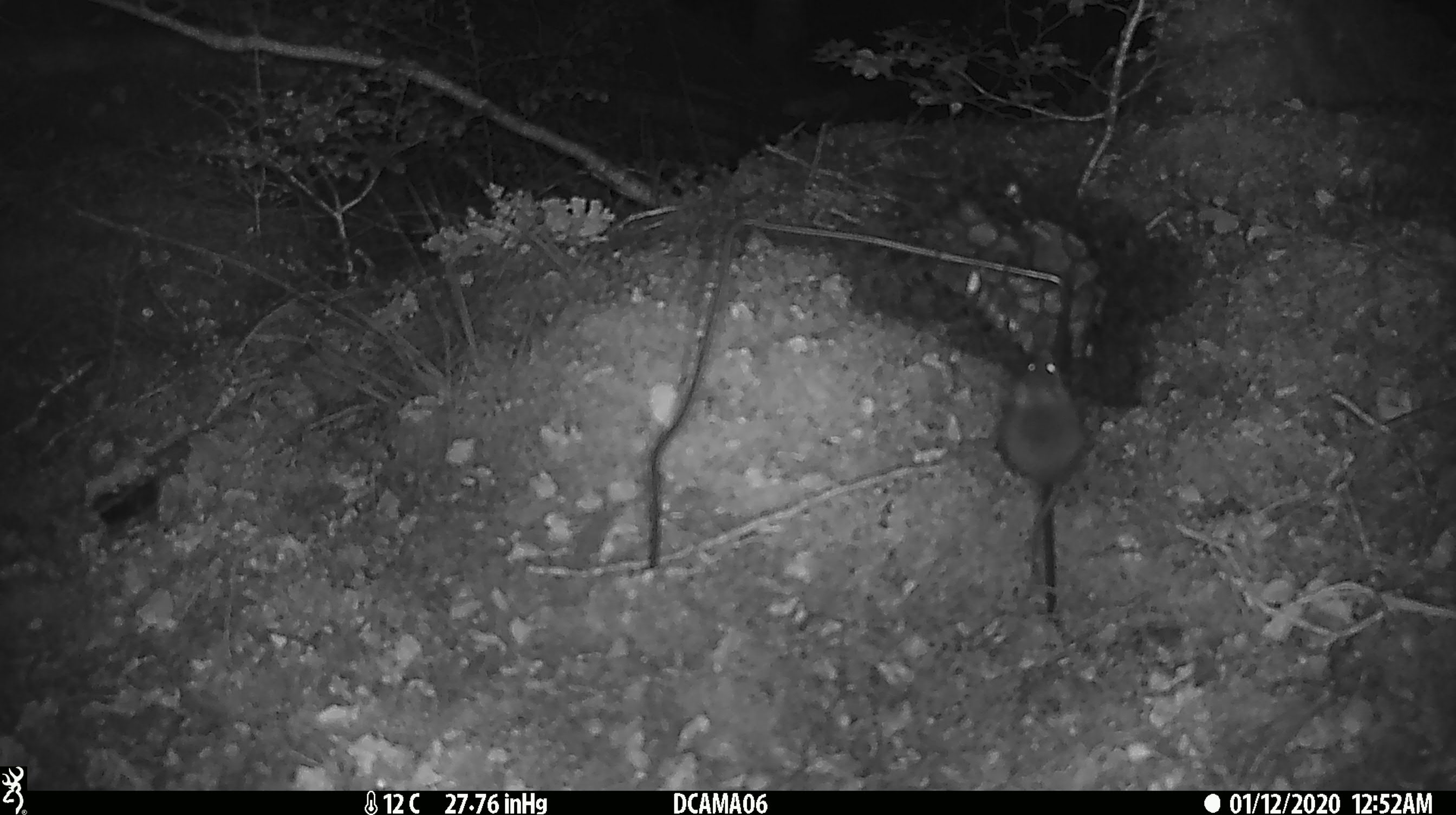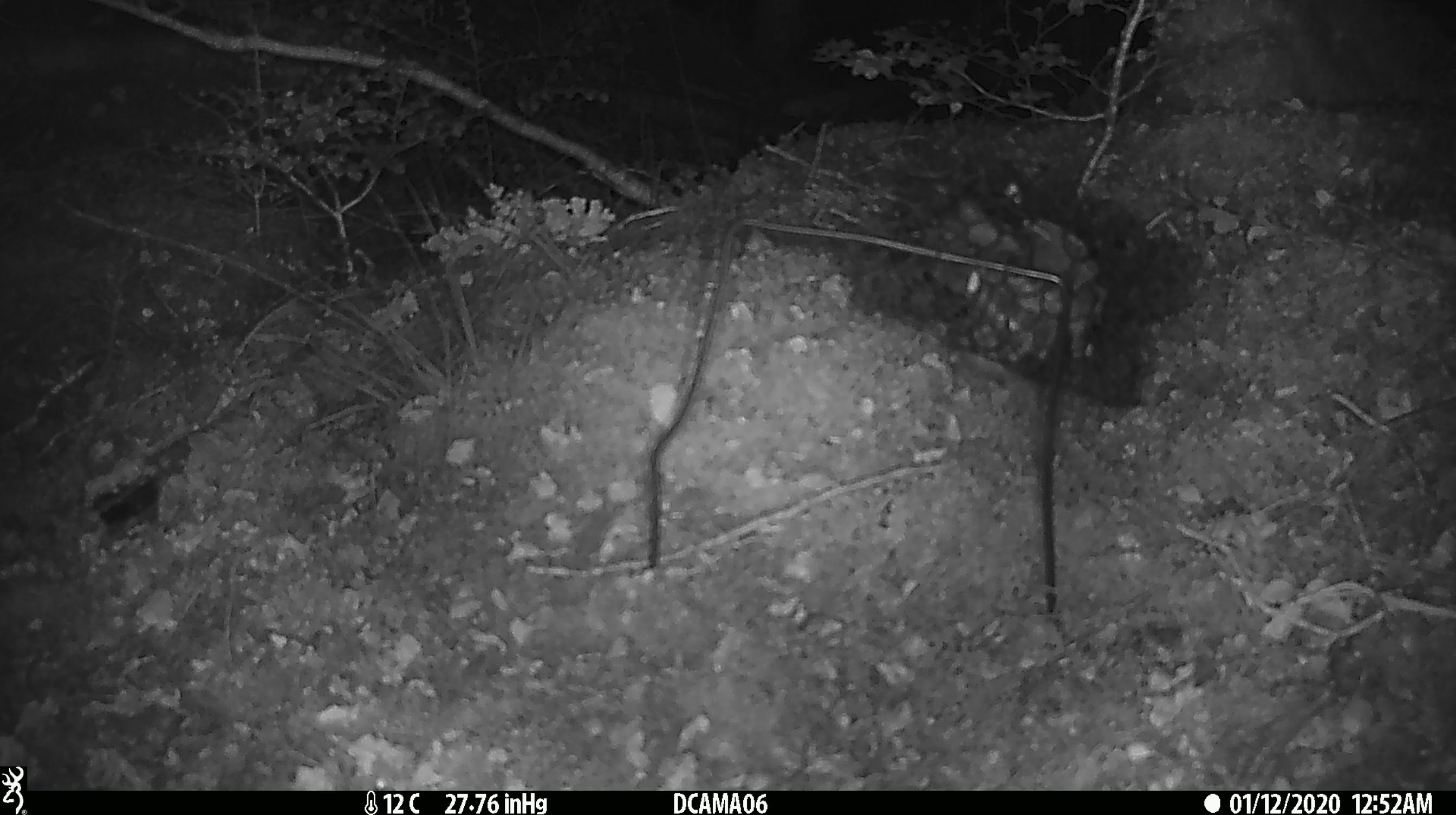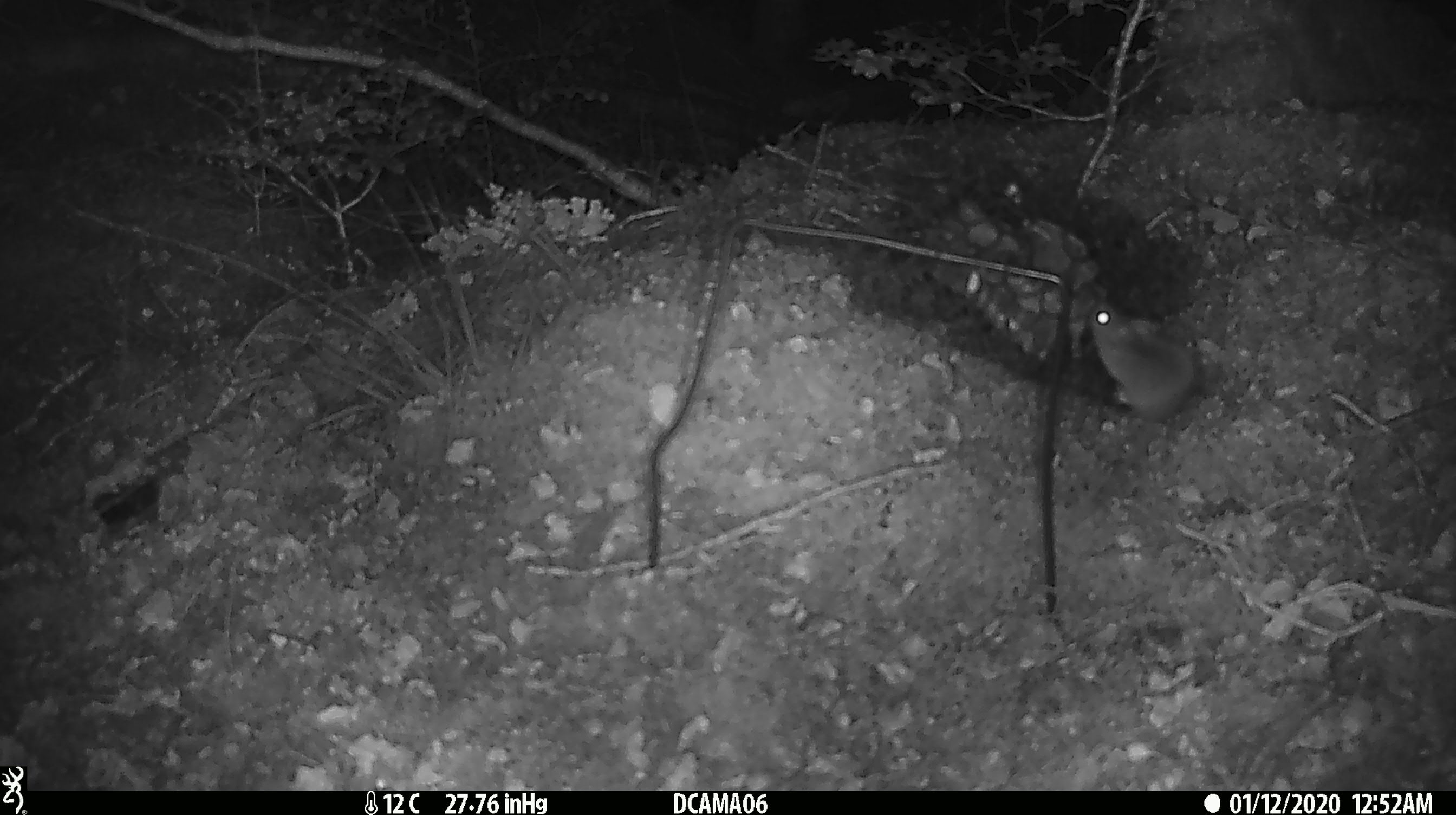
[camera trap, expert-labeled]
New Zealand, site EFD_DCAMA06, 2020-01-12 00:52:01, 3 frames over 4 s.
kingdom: Animalia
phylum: Chordata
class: Mammalia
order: Rodentia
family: Muridae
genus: Mus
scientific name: Mus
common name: mouse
Mouse (Mus).